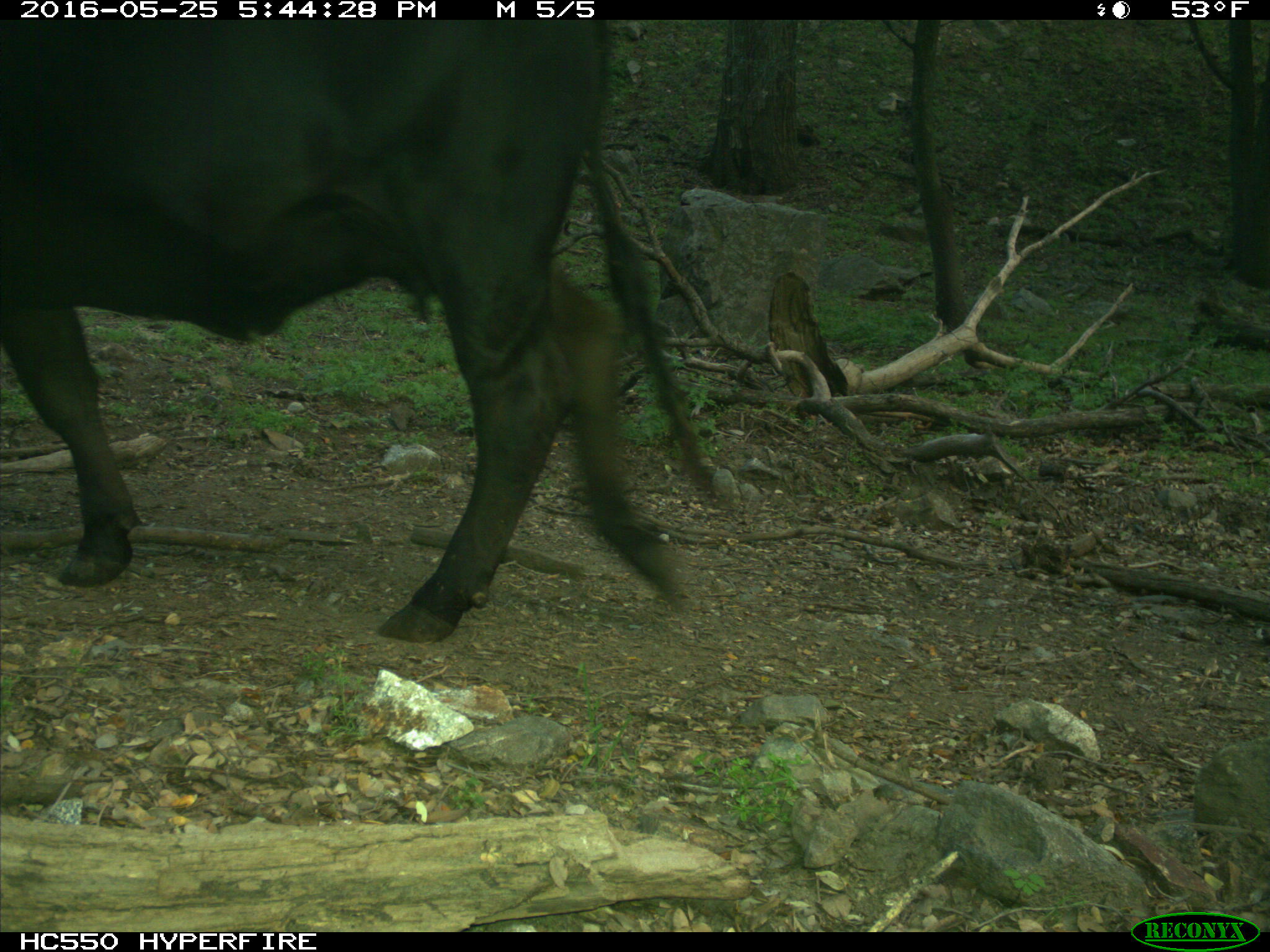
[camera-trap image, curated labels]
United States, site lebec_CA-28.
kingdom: Animalia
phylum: Chordata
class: Mammalia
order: Artiodactyla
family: Bovidae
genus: Bos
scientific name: Bos taurus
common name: domestic cow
Bos taurus (domestic cow).